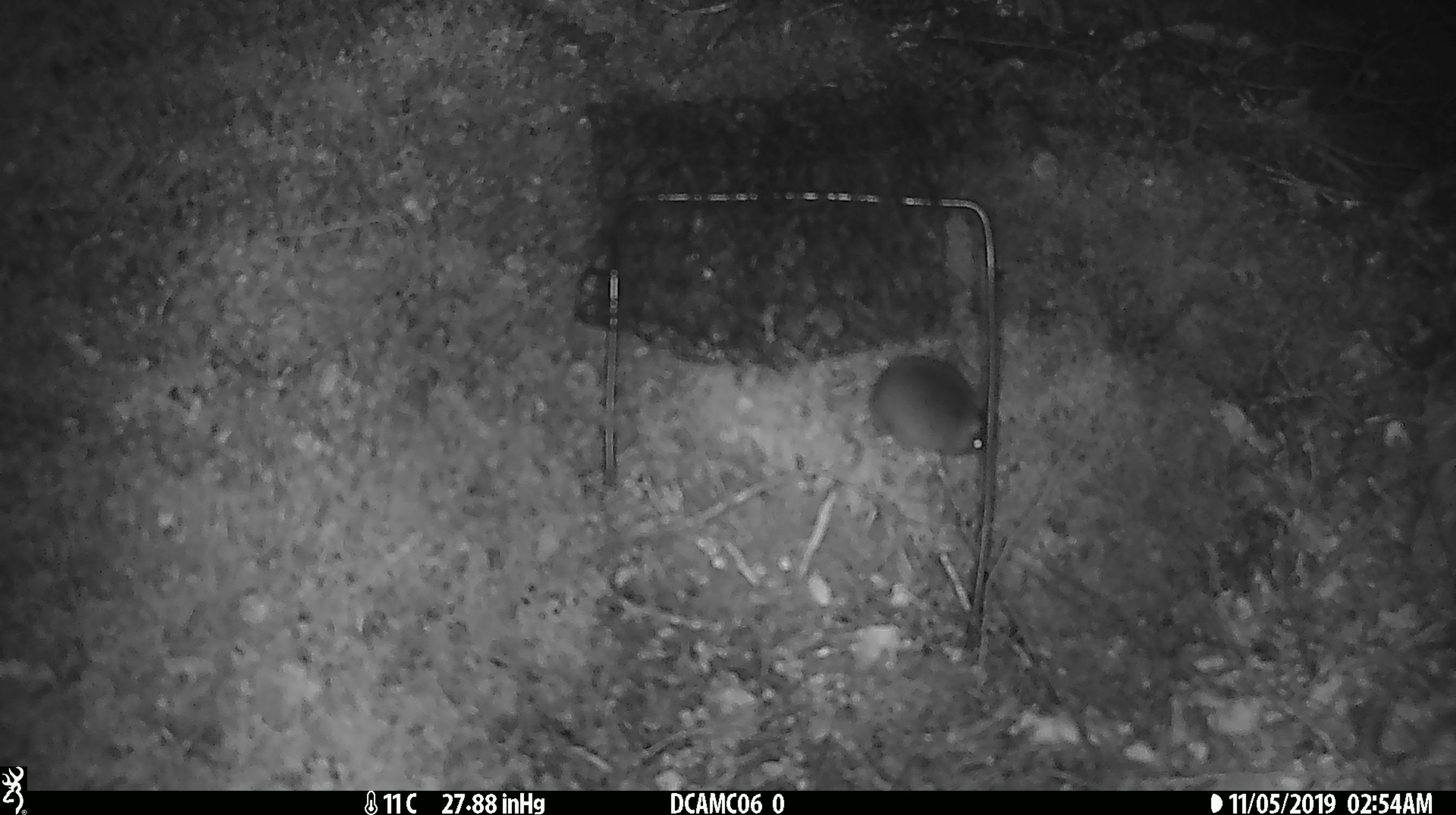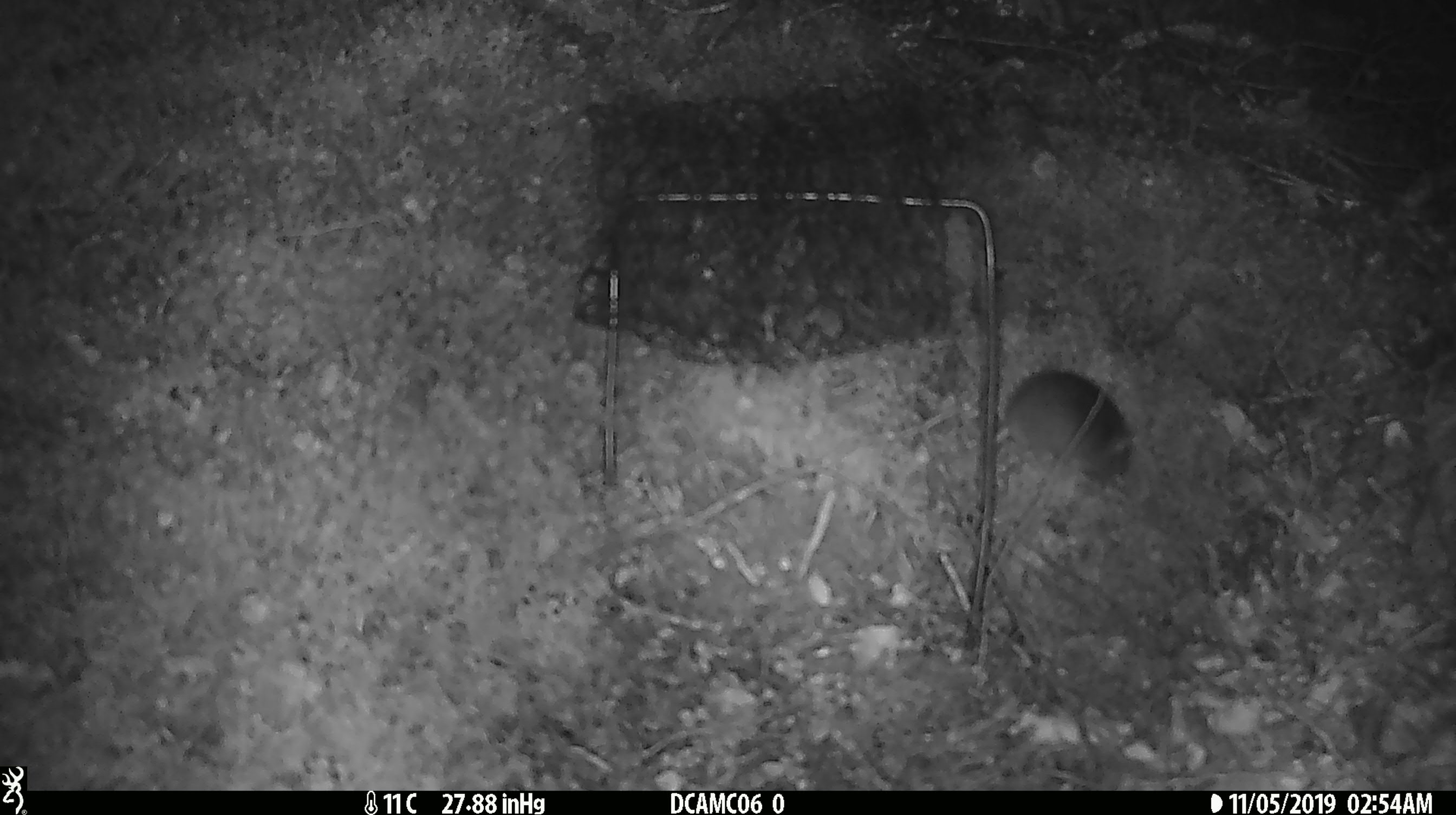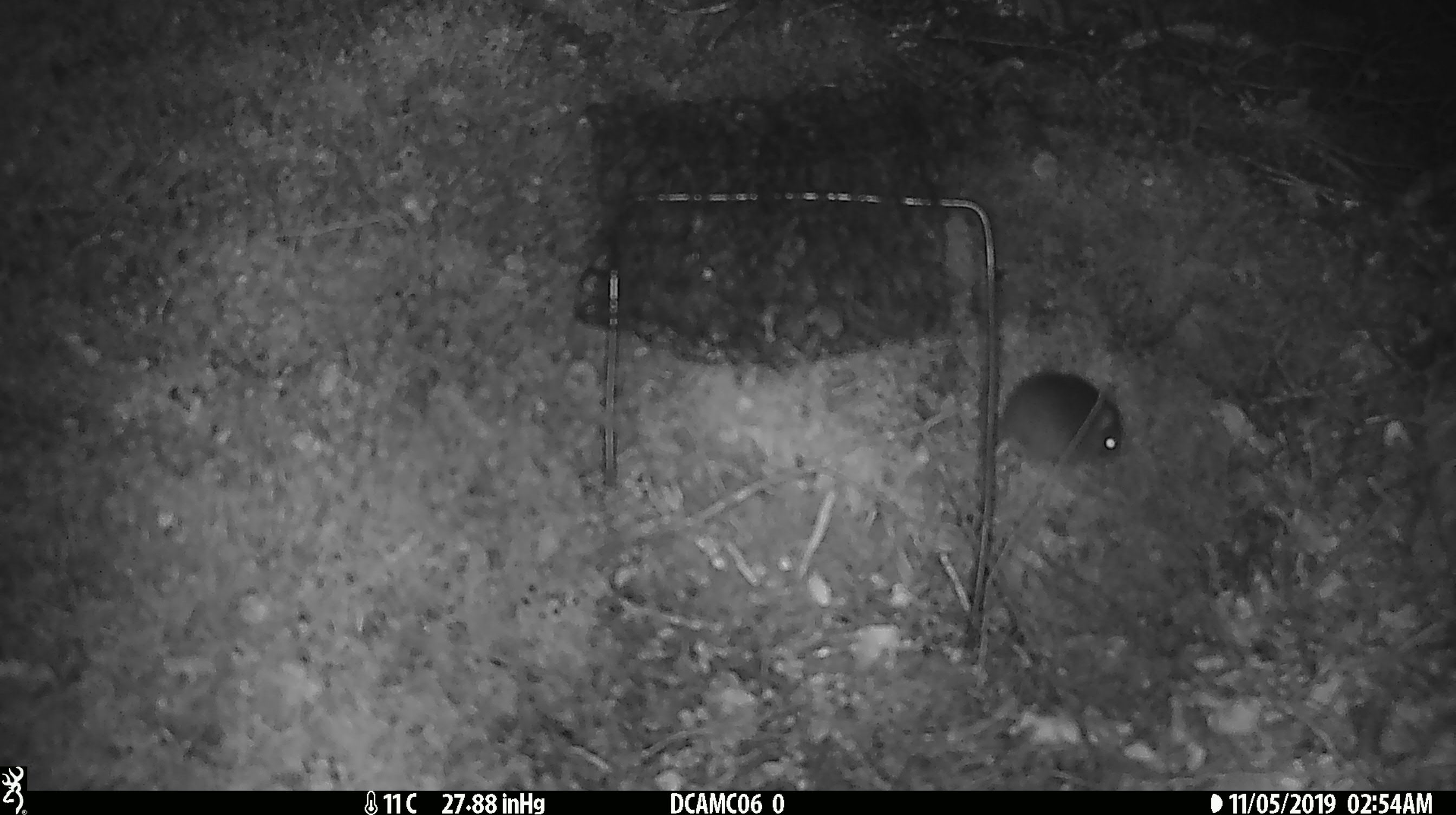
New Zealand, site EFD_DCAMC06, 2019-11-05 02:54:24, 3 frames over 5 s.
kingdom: Animalia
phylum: Chordata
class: Mammalia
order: Rodentia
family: Muridae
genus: Mus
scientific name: Mus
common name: mouse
Mouse (Mus).